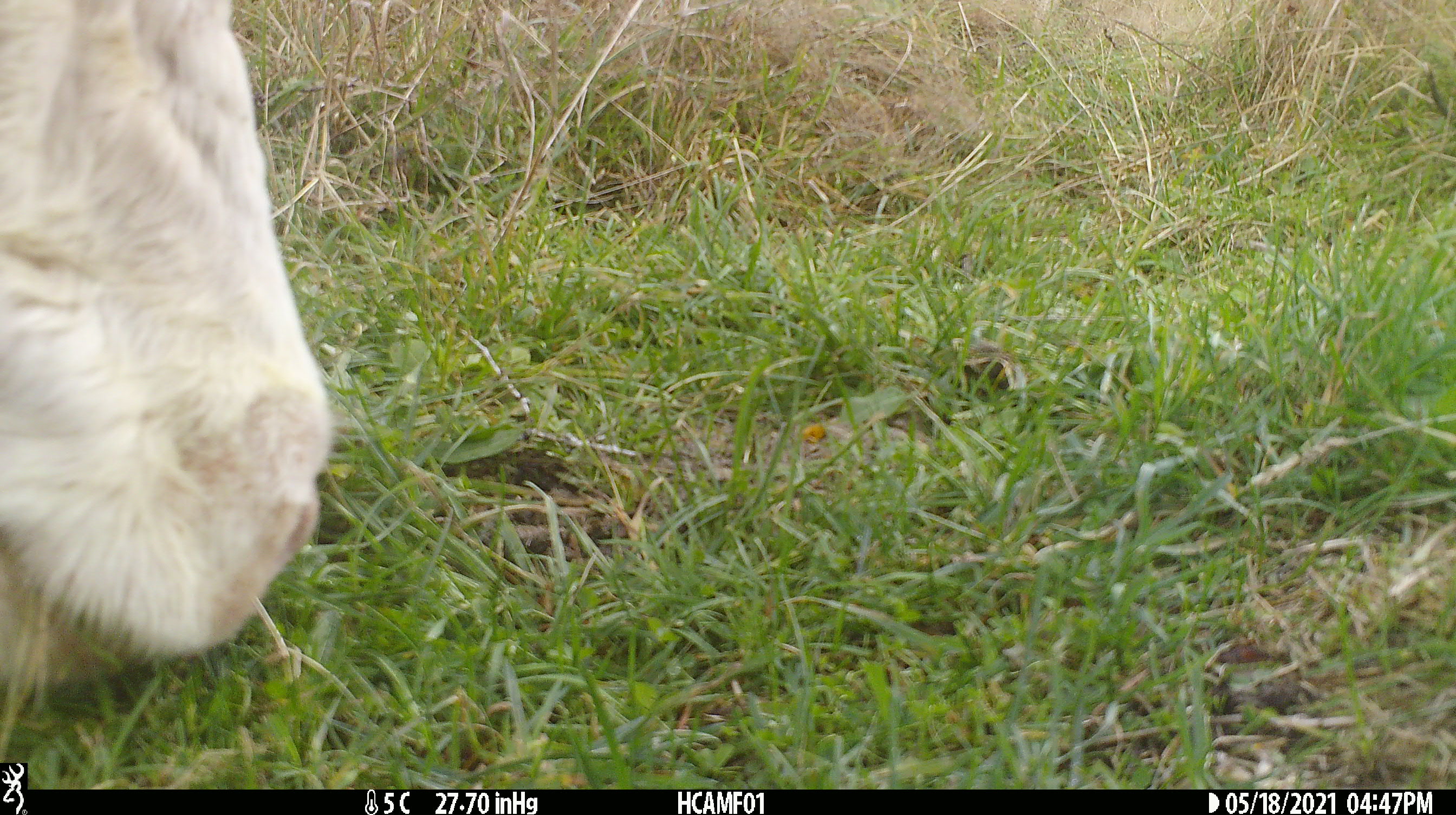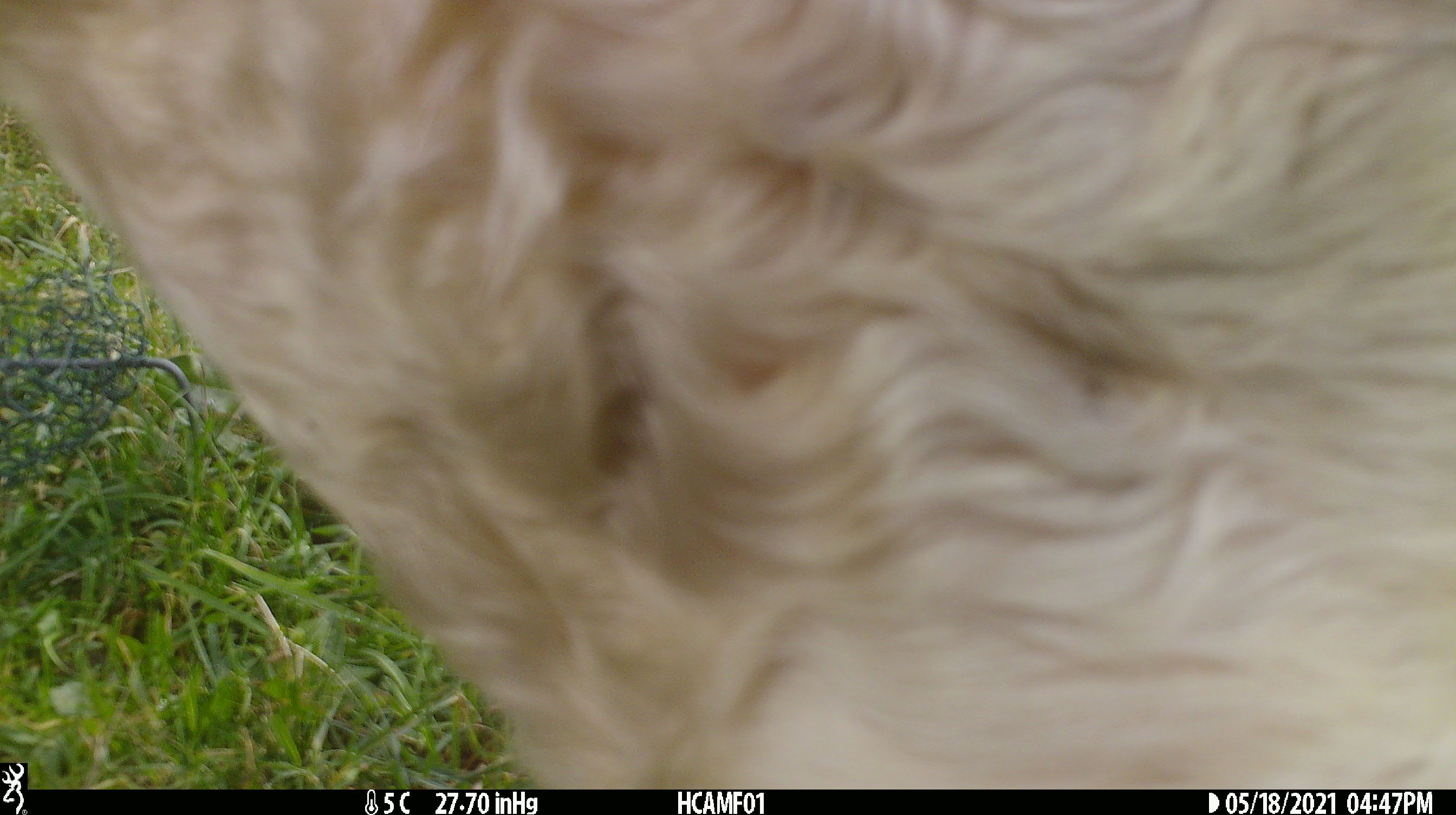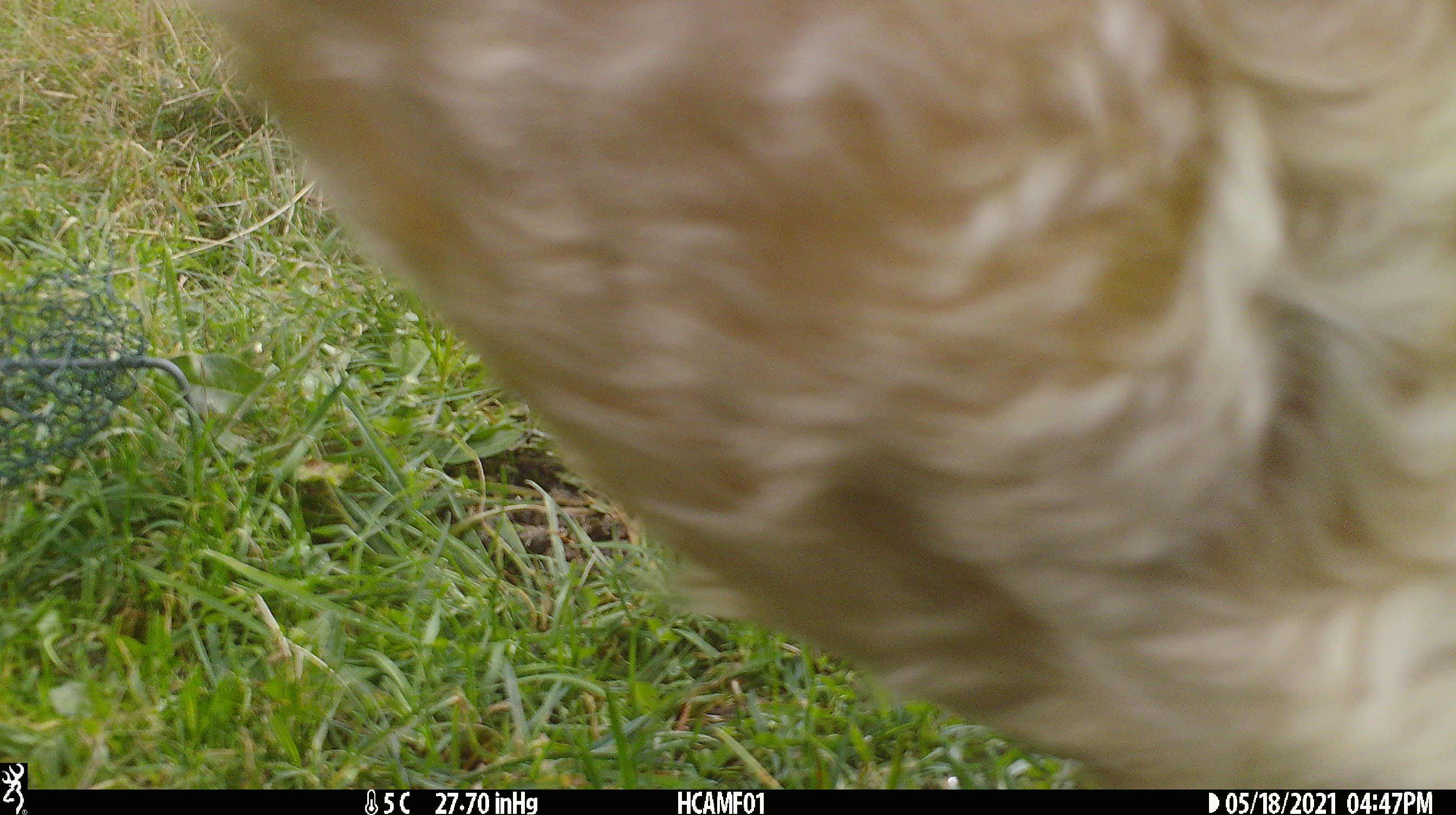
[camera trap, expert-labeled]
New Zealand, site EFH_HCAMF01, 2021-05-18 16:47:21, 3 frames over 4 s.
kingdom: Animalia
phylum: Chordata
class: Mammalia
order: Artiodactyla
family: Bovidae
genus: Bos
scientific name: Bos taurus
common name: domestic cow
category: cow